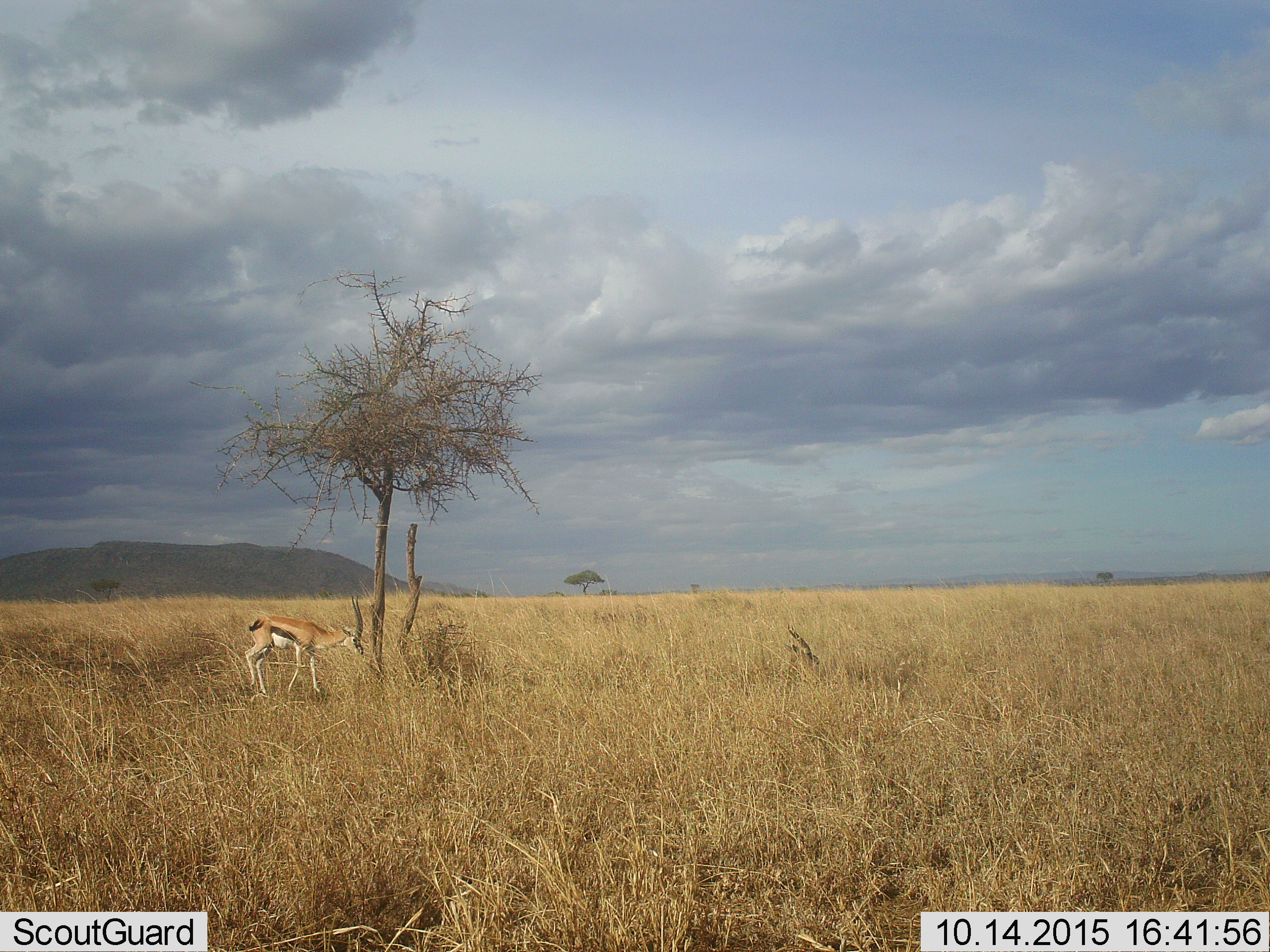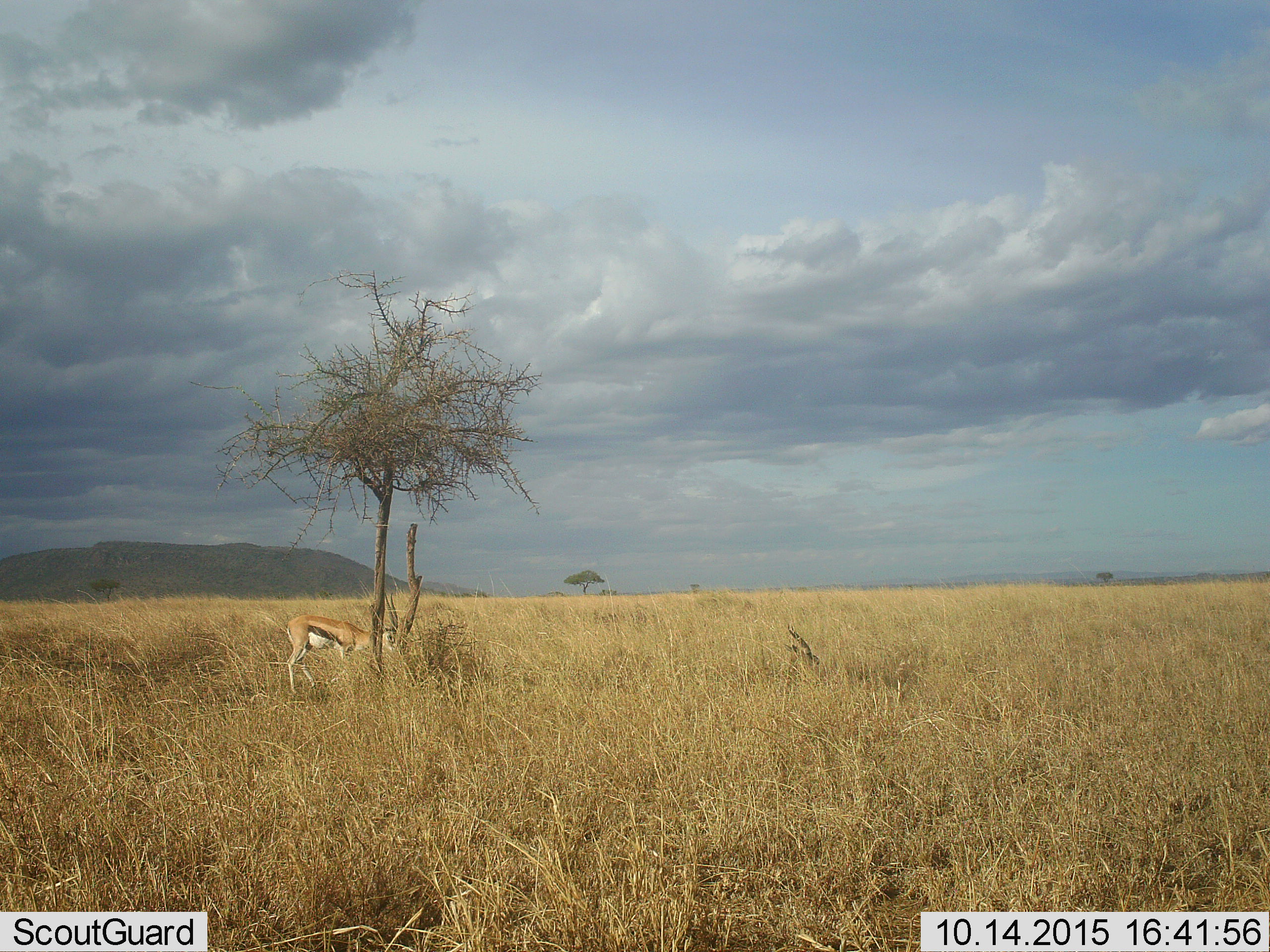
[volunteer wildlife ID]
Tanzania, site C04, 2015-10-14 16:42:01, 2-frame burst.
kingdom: Animalia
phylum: Chordata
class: Mammalia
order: Artiodactyla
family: Bovidae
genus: Eudorcas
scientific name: Eudorcas thomsonii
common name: thomson's gazelle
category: gazellethomsons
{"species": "gazellethomsons (thomson's gazelle) (Eudorcas thomsonii)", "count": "2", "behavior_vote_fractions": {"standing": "27%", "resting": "40%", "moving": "67%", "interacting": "0%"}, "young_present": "0%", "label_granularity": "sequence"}